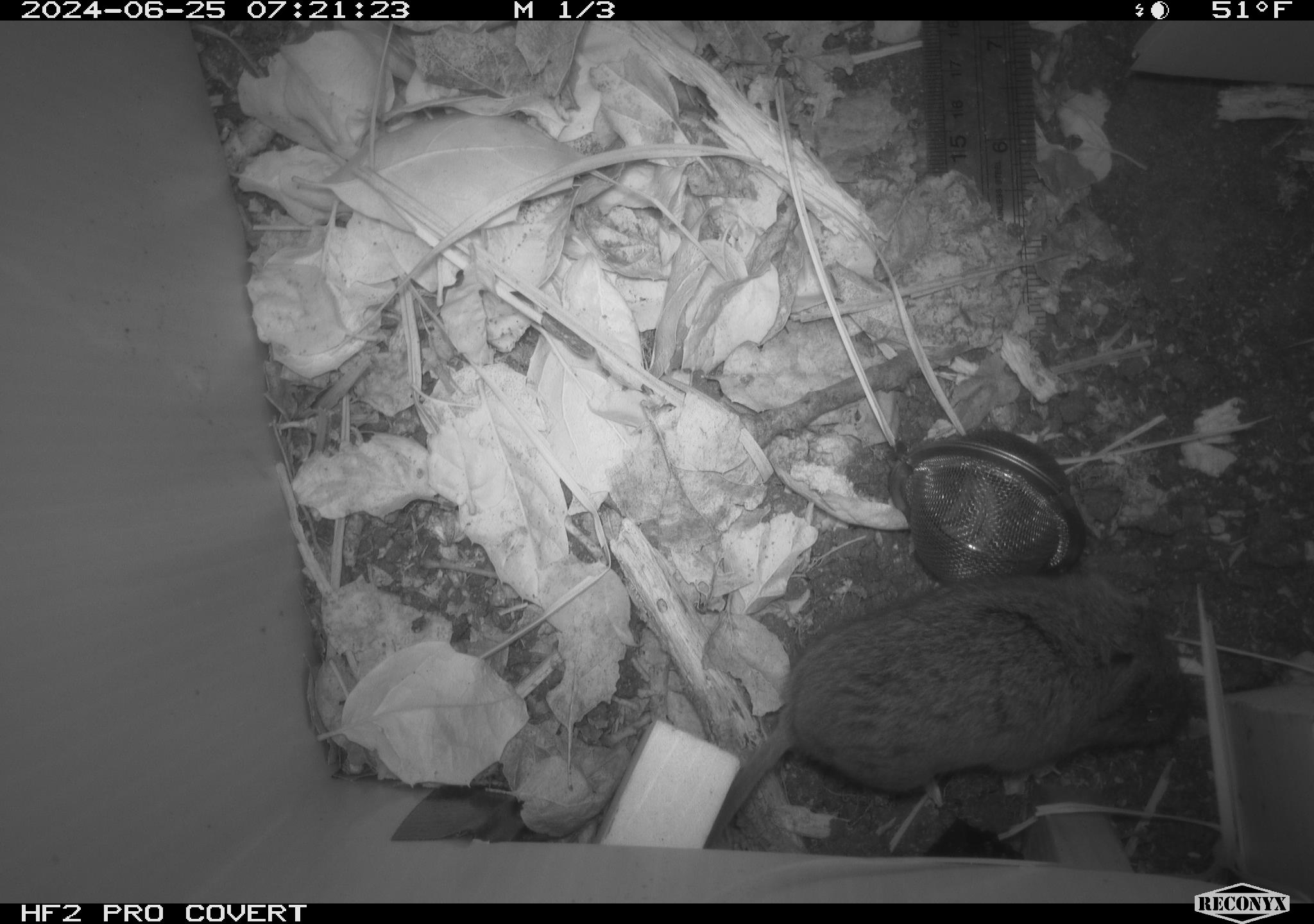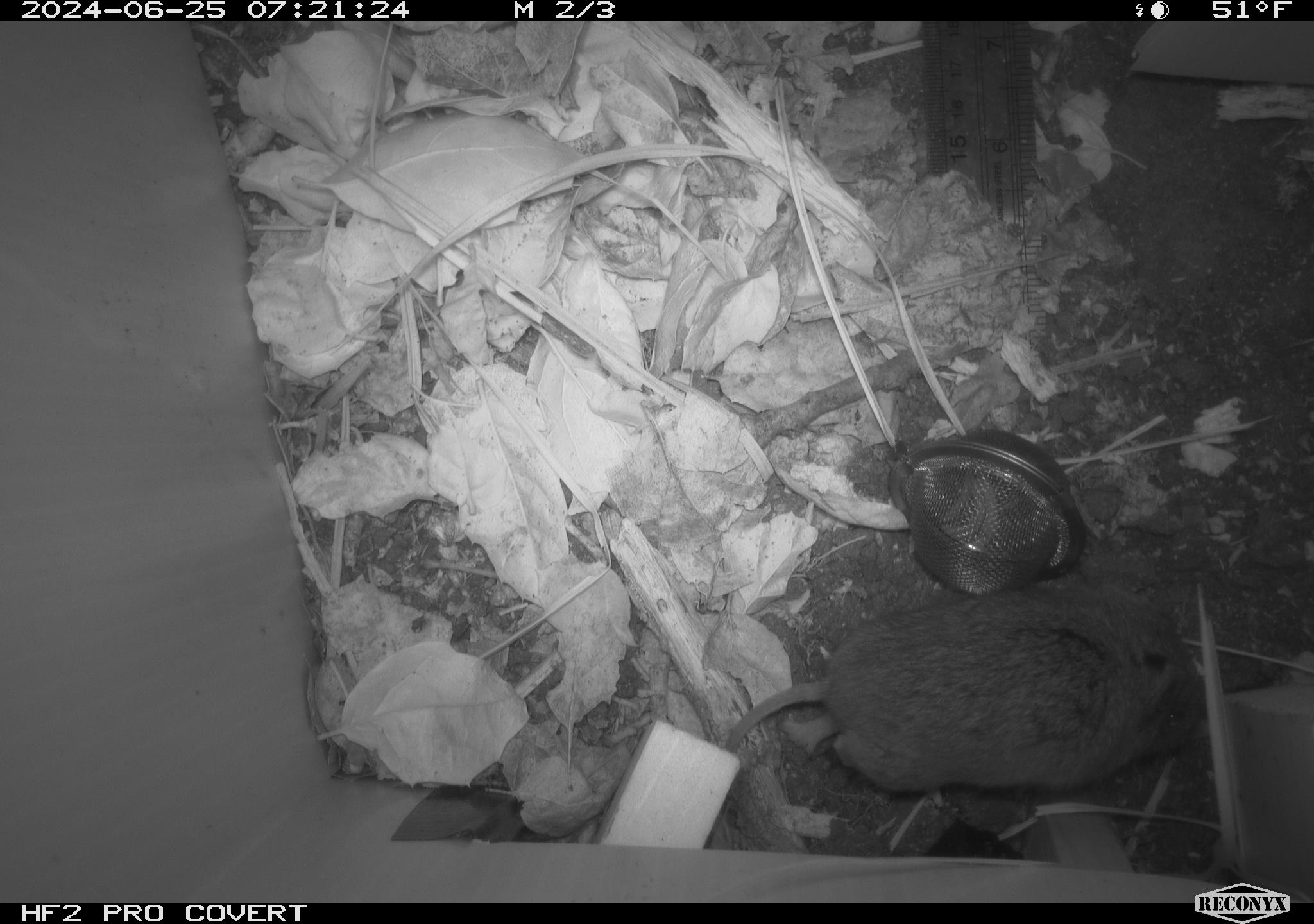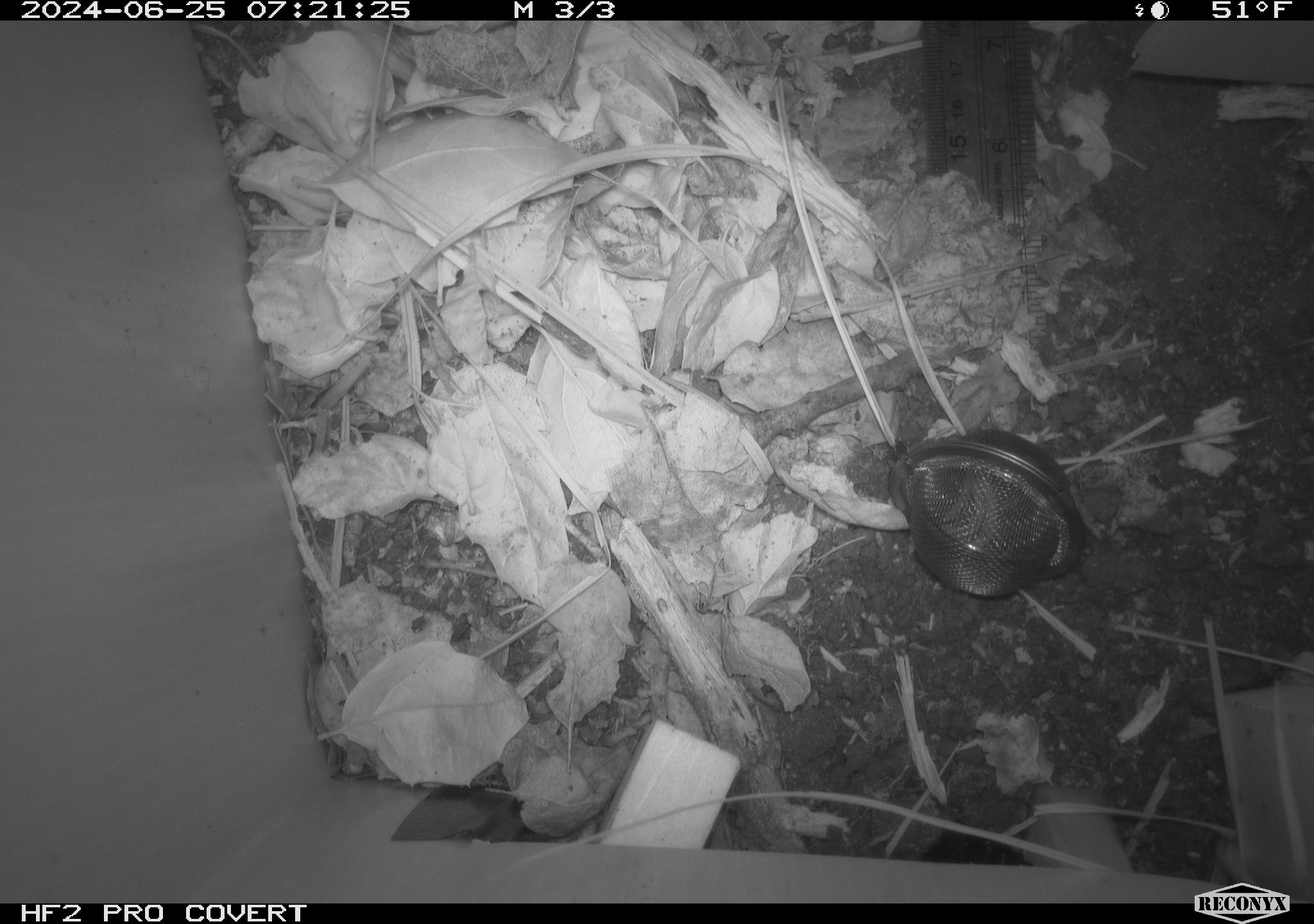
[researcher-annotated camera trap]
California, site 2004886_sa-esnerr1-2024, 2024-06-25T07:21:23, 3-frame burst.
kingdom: Animalia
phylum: Chordata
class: Mammalia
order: Rodentia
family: Cricetidae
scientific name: Cricetidae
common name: hamsters, voles, lemmings, and allies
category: cricetidae family